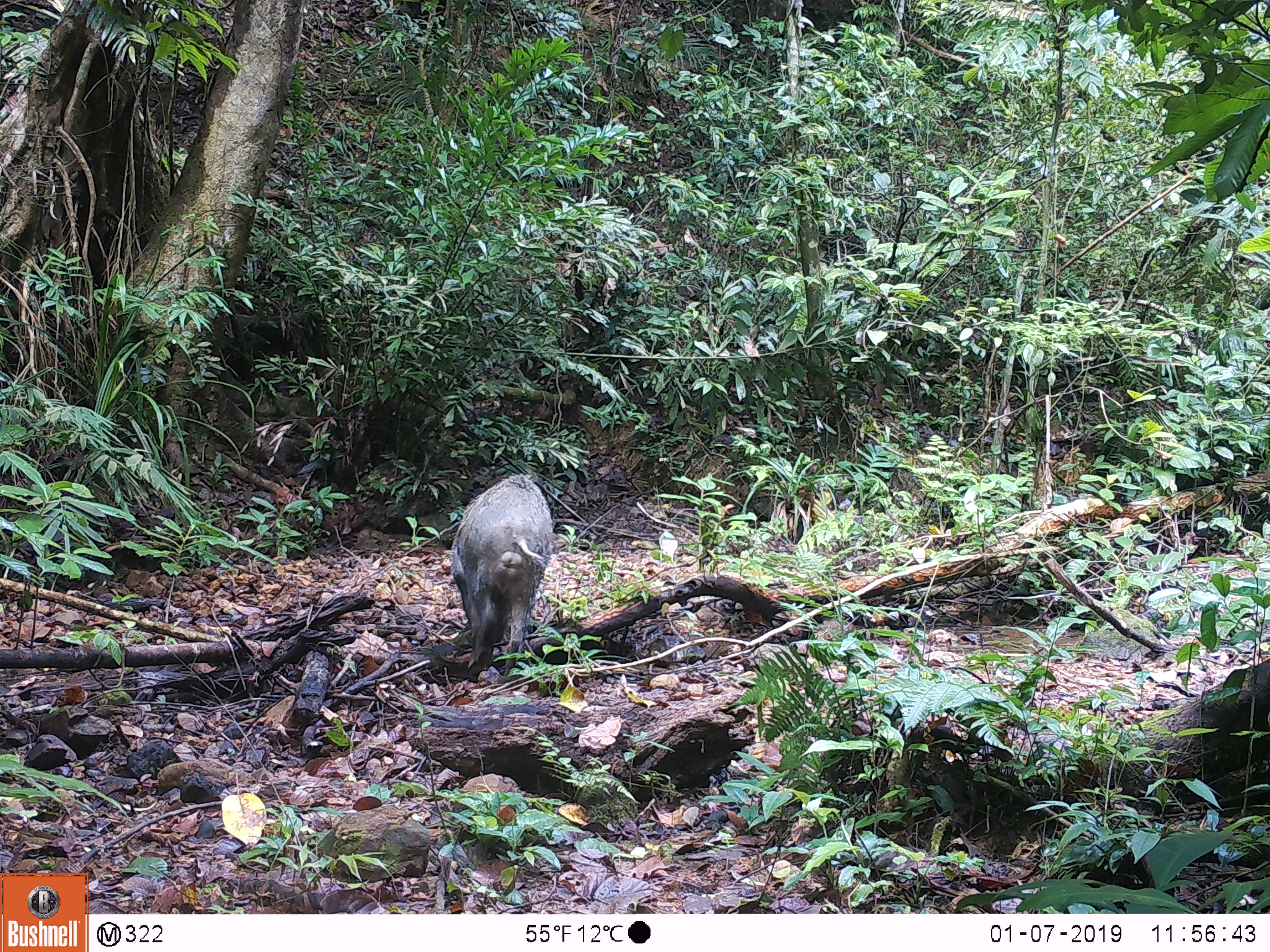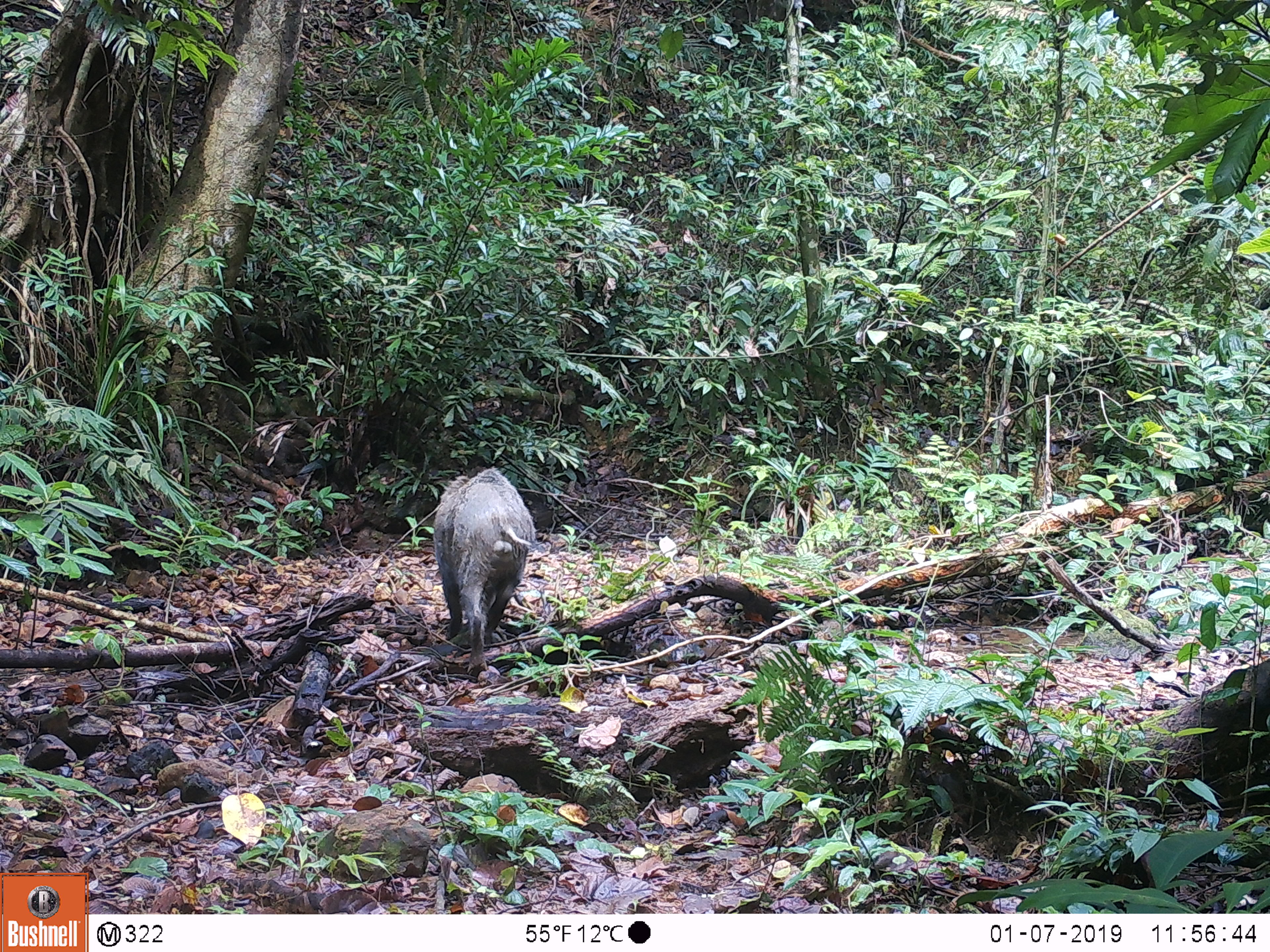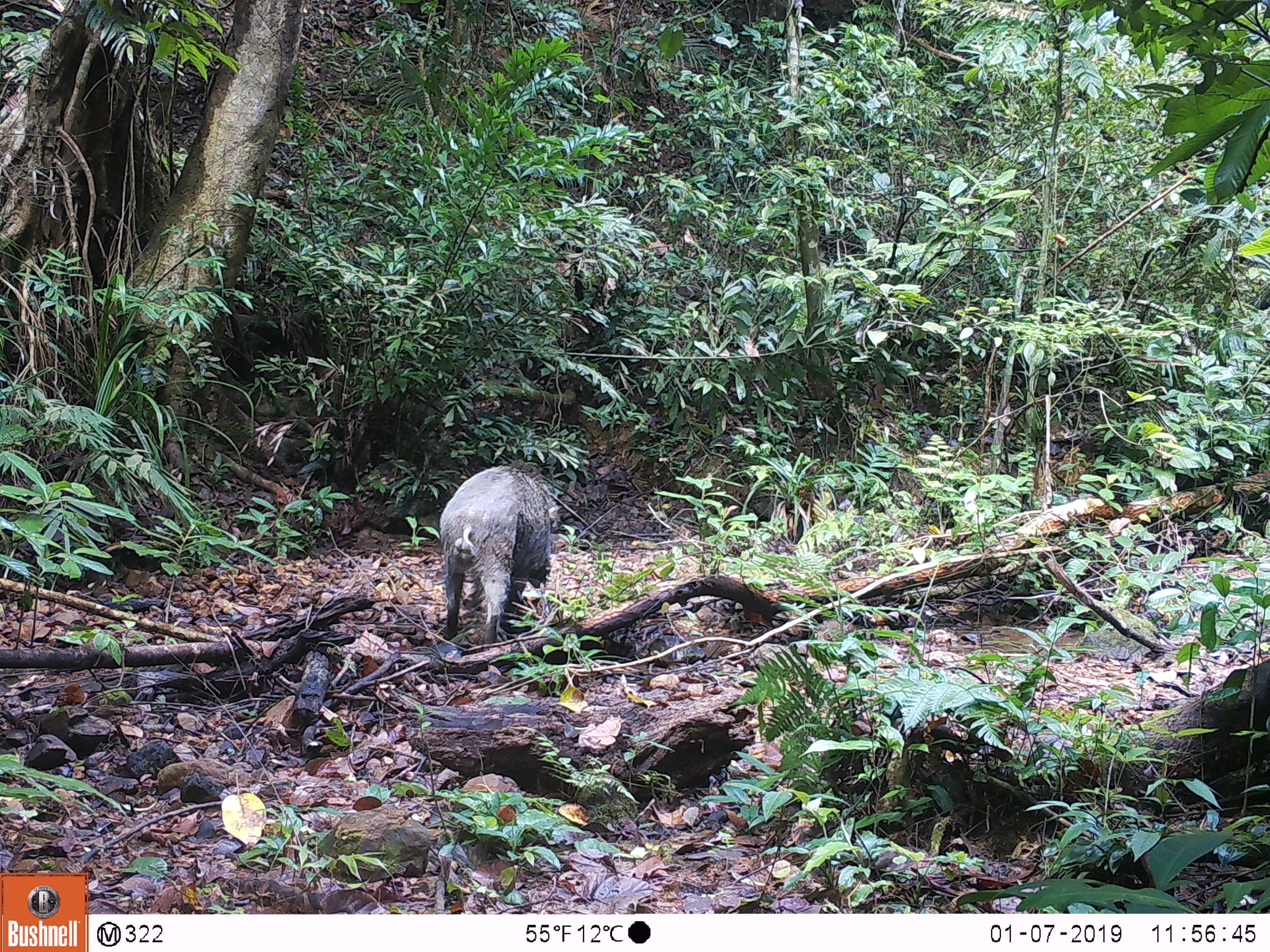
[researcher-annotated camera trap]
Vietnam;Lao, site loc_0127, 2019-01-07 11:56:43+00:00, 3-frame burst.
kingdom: Animalia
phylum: Chordata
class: Mammalia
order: Artiodactyla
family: Suidae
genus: Sus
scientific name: Sus scrofa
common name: eurasian wild pig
Eurasian wild pig (Sus scrofa). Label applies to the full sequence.